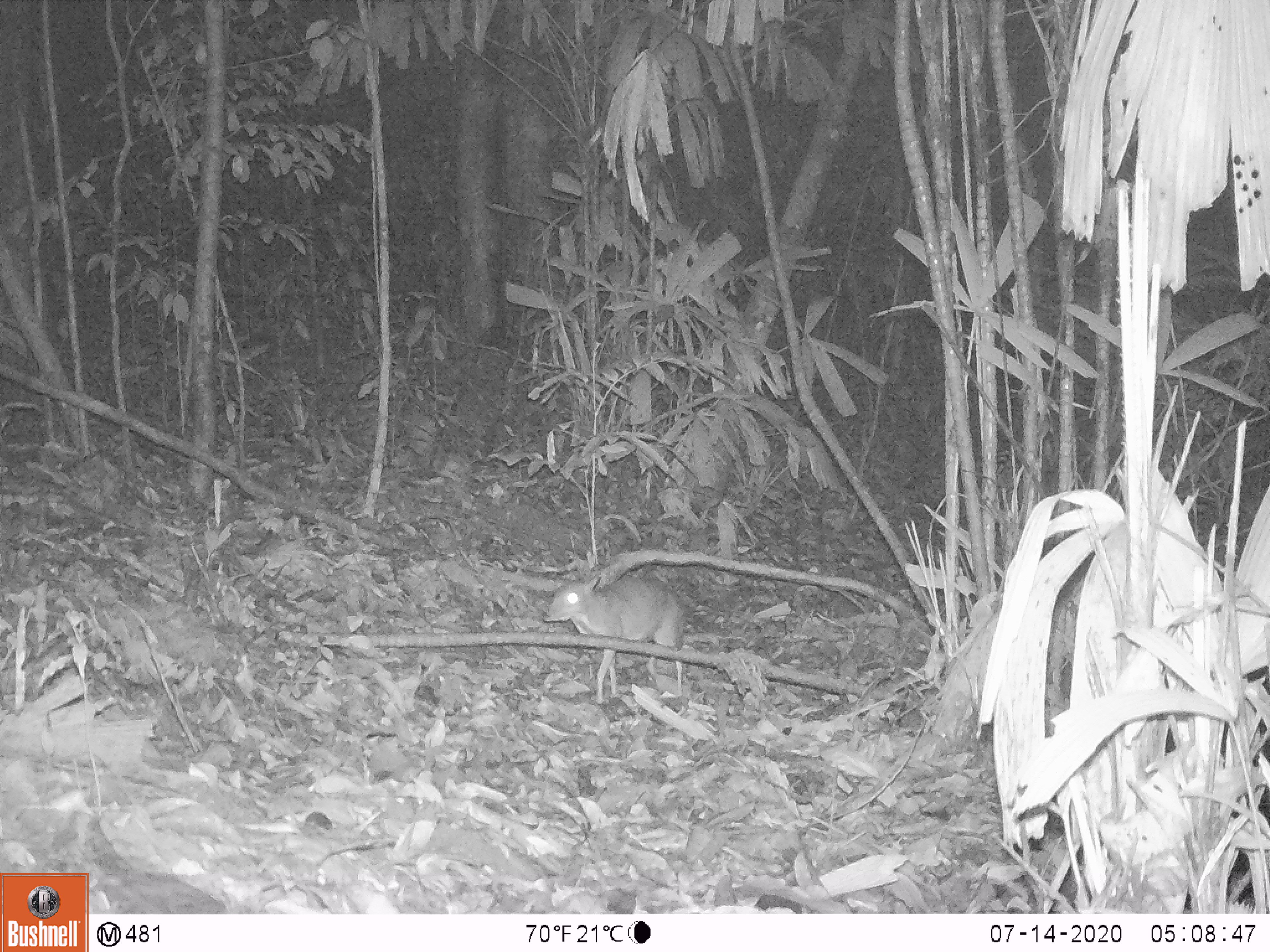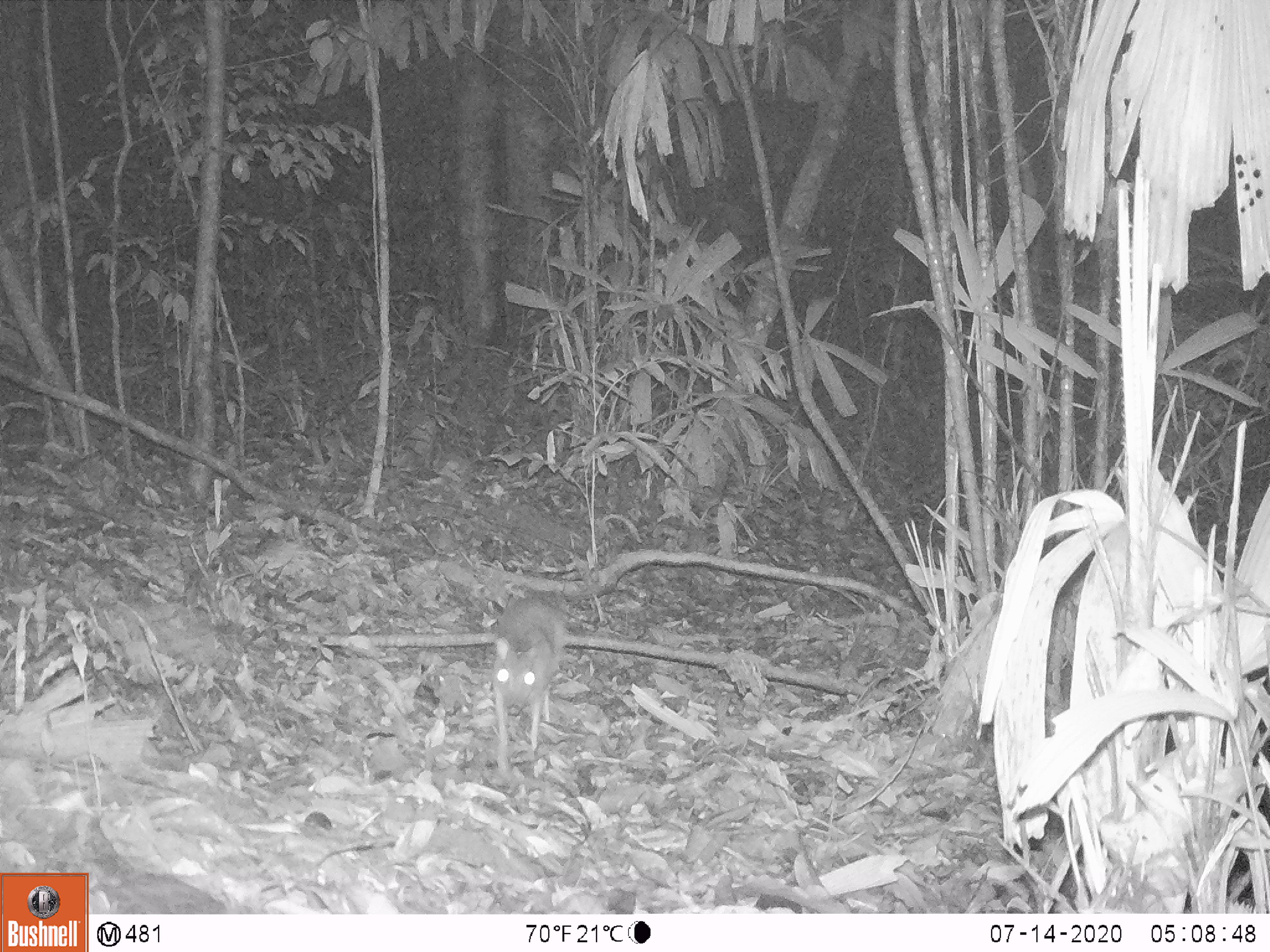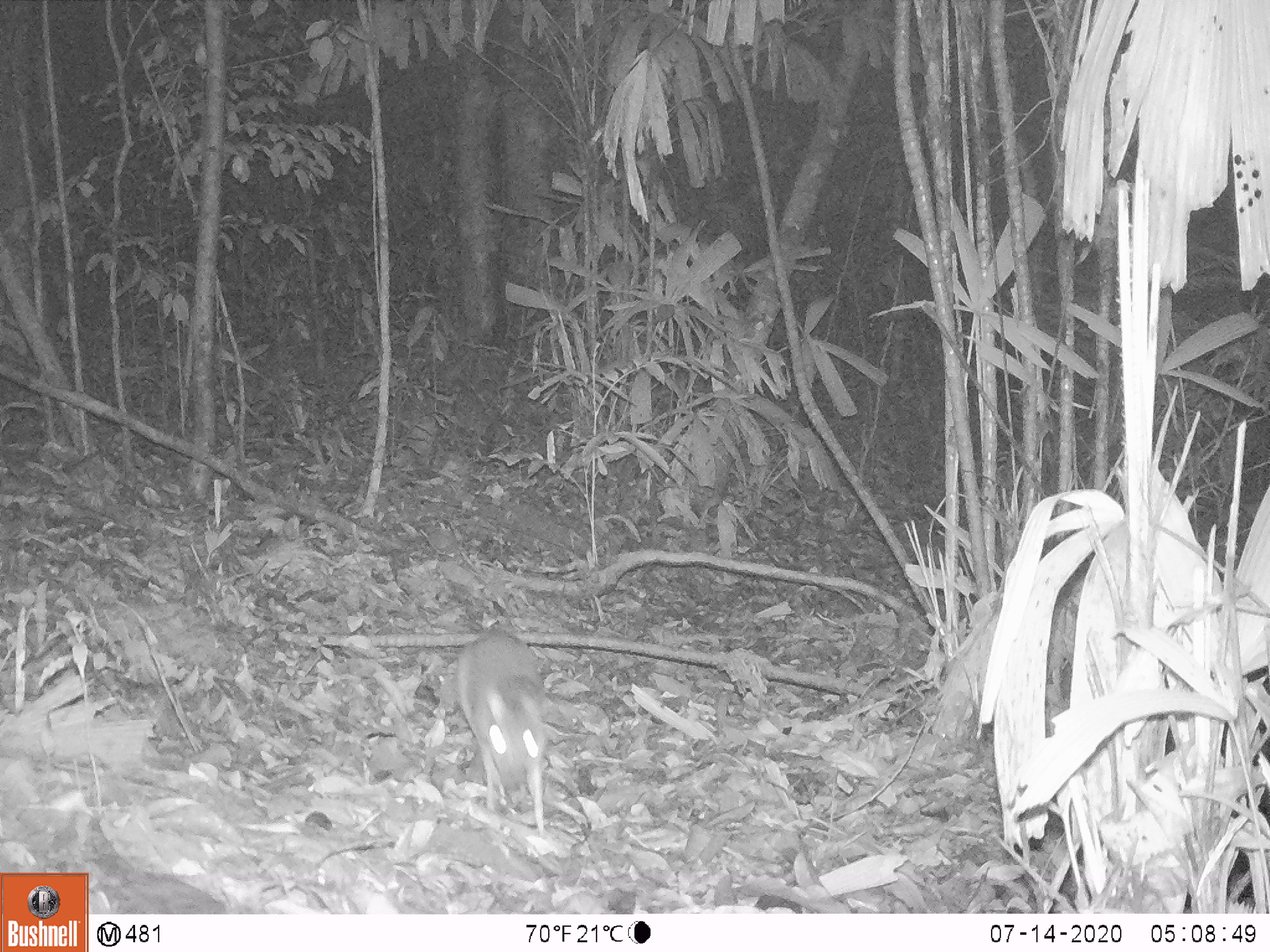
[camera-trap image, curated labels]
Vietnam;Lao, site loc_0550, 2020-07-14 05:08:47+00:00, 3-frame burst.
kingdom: Animalia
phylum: Chordata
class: Mammalia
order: Artiodactyla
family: Tragulidae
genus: Moschiola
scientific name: Moschiola meminna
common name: chevrotain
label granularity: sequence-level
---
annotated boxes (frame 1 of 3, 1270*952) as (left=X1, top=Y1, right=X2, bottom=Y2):
chevrotain: (left=543, top=574, right=684, bottom=704)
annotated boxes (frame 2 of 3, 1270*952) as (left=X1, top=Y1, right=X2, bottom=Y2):
chevrotain: (left=490, top=595, right=565, bottom=775)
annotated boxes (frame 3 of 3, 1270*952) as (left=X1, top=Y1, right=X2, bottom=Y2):
chevrotain: (left=455, top=628, right=547, bottom=835)